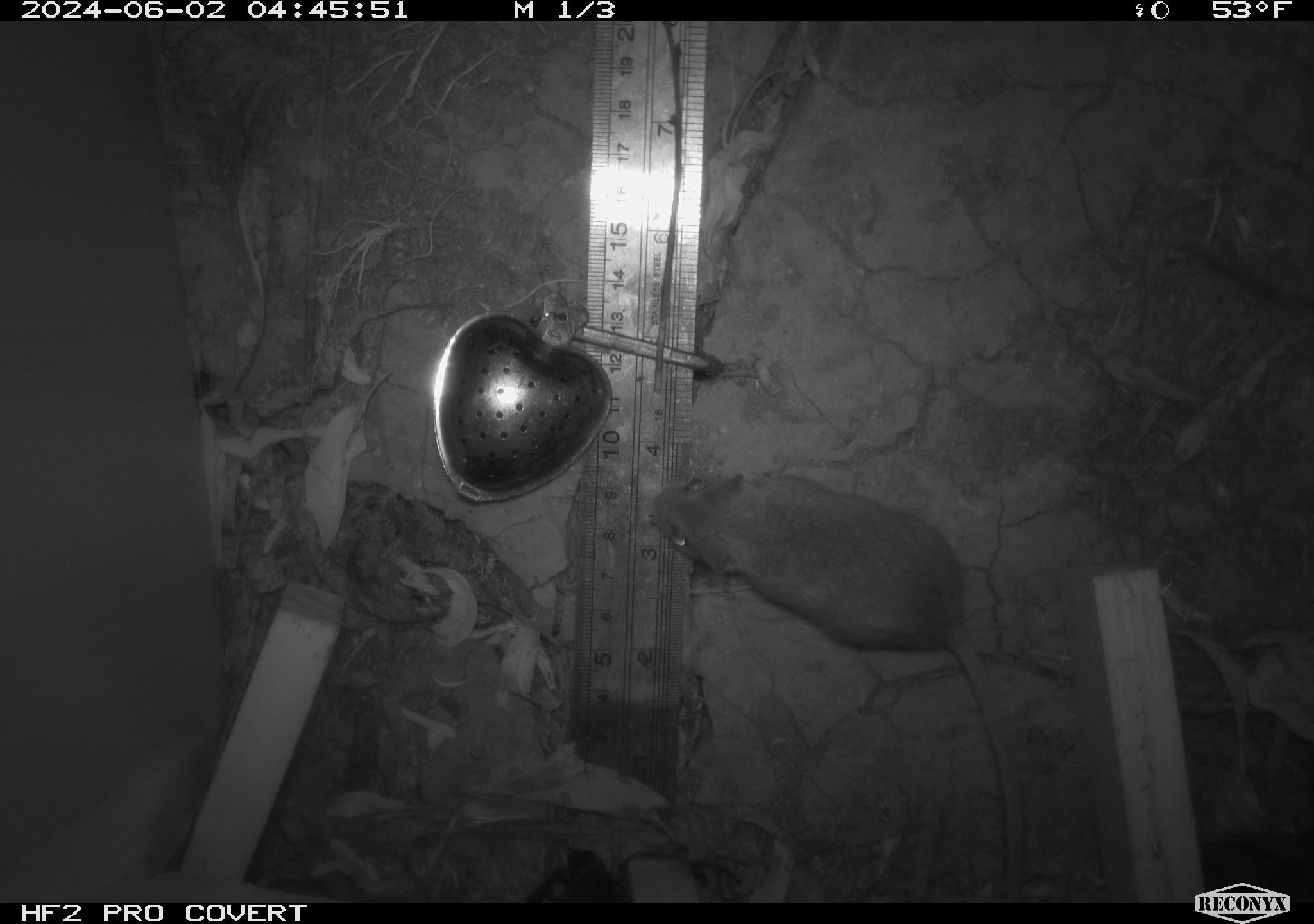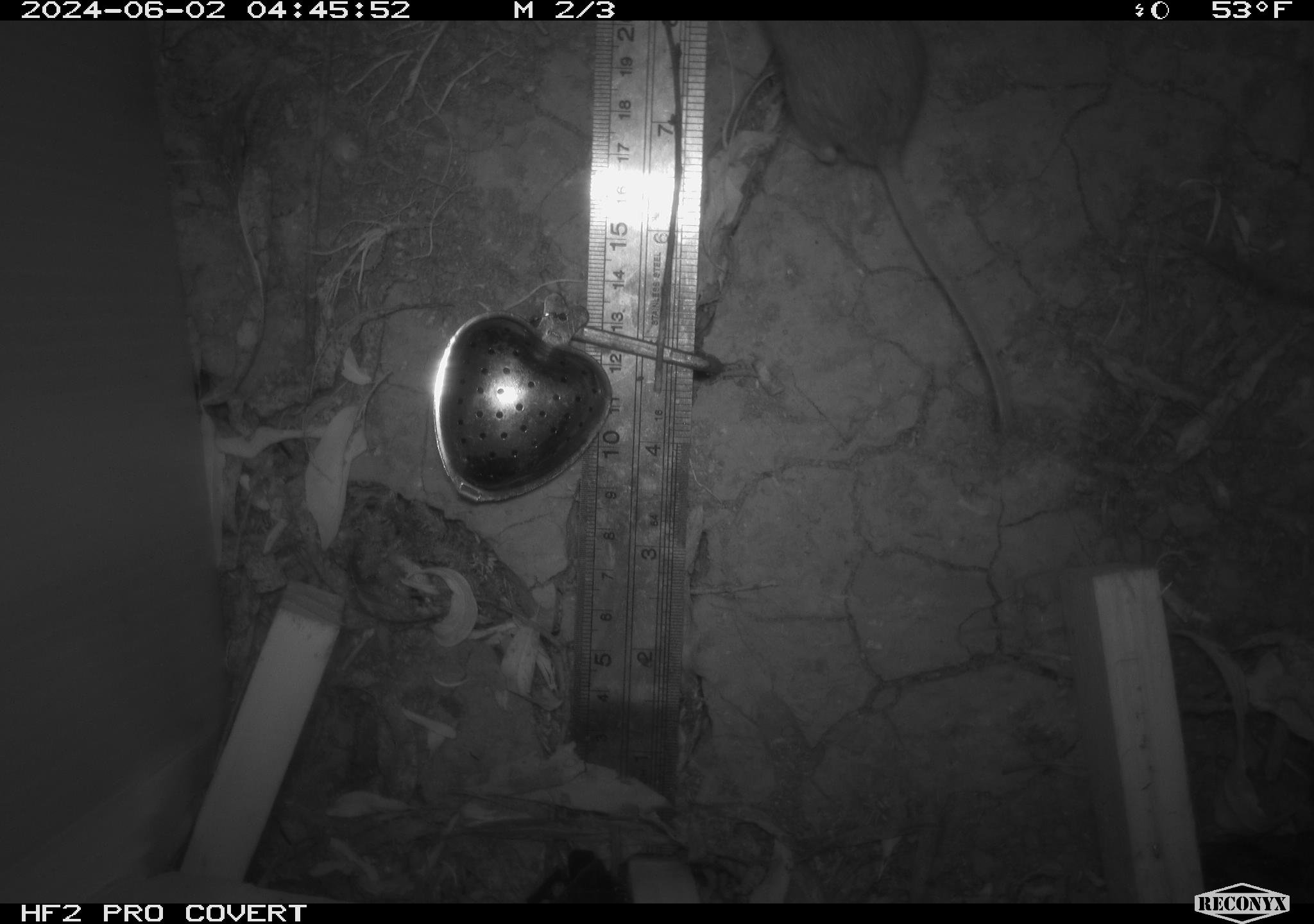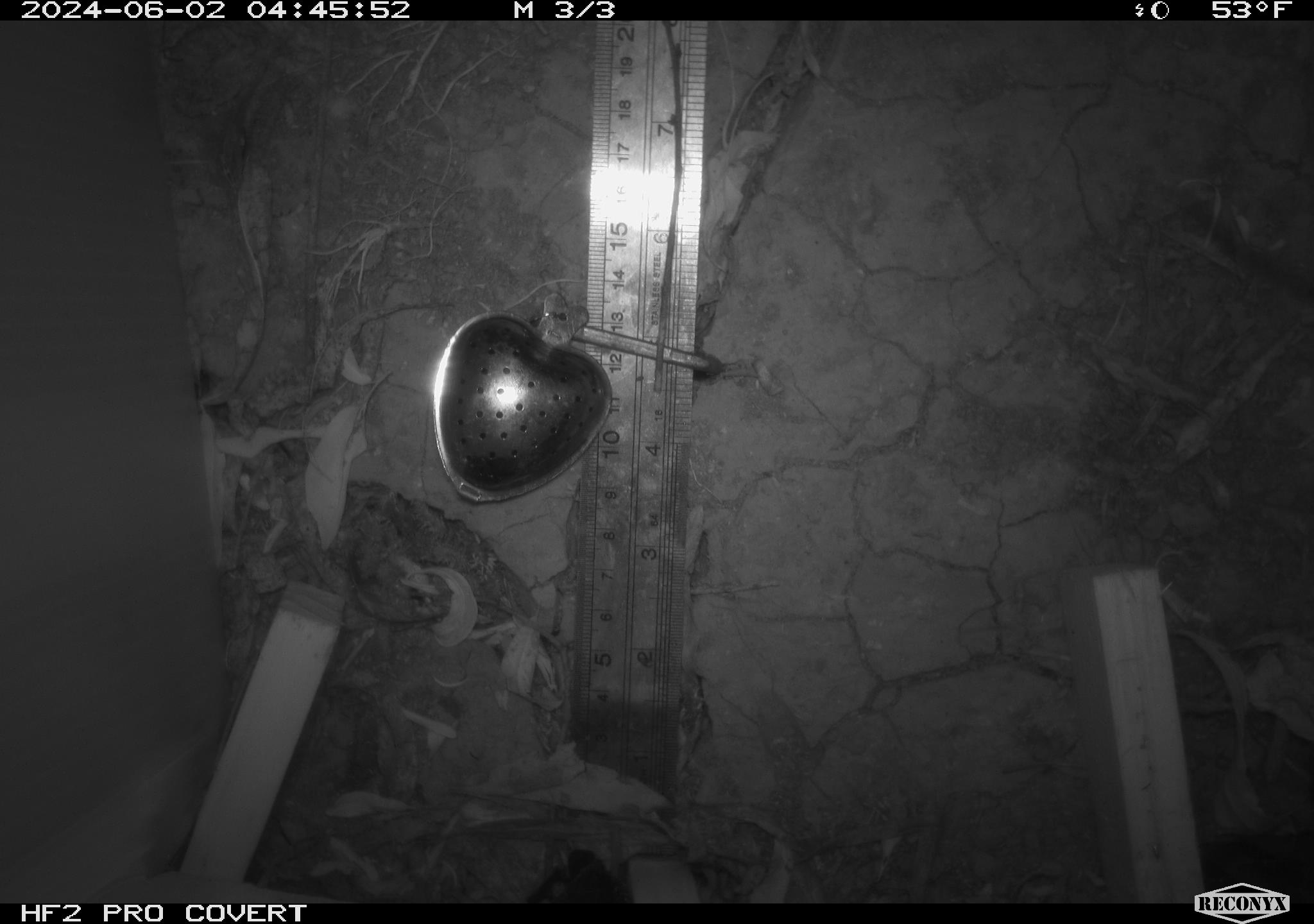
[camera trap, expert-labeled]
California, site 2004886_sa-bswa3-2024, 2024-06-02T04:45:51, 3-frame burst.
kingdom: Animalia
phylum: Chordata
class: Mammalia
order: Rodentia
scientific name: Rodentia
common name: mouse species